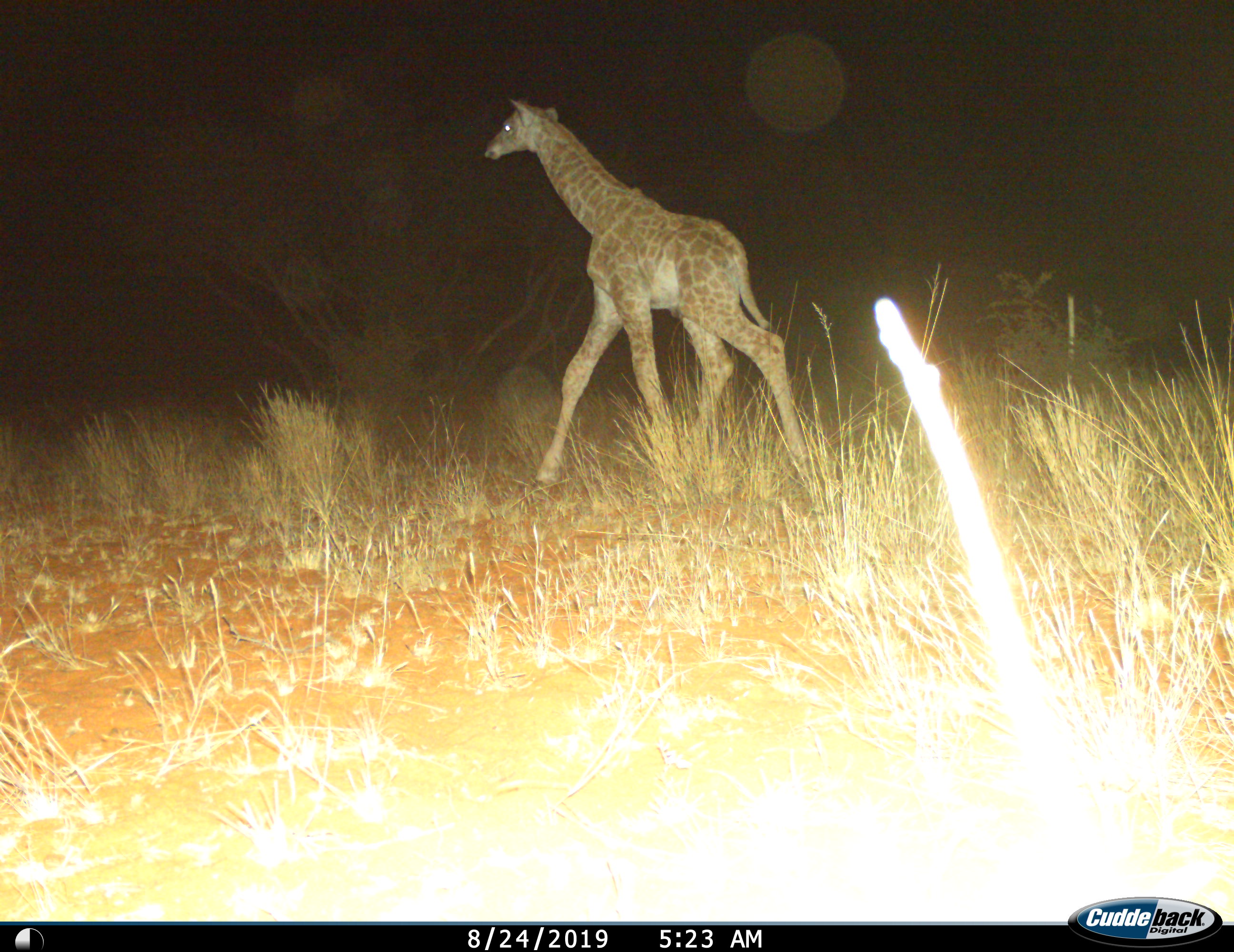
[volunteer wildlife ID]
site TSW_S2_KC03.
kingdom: Animalia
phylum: Chordata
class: Mammalia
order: Artiodactyla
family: Giraffidae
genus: Giraffa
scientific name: Giraffa camelopardalis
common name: giraffe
Giraffe (Giraffa camelopardalis), count 1. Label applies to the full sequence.